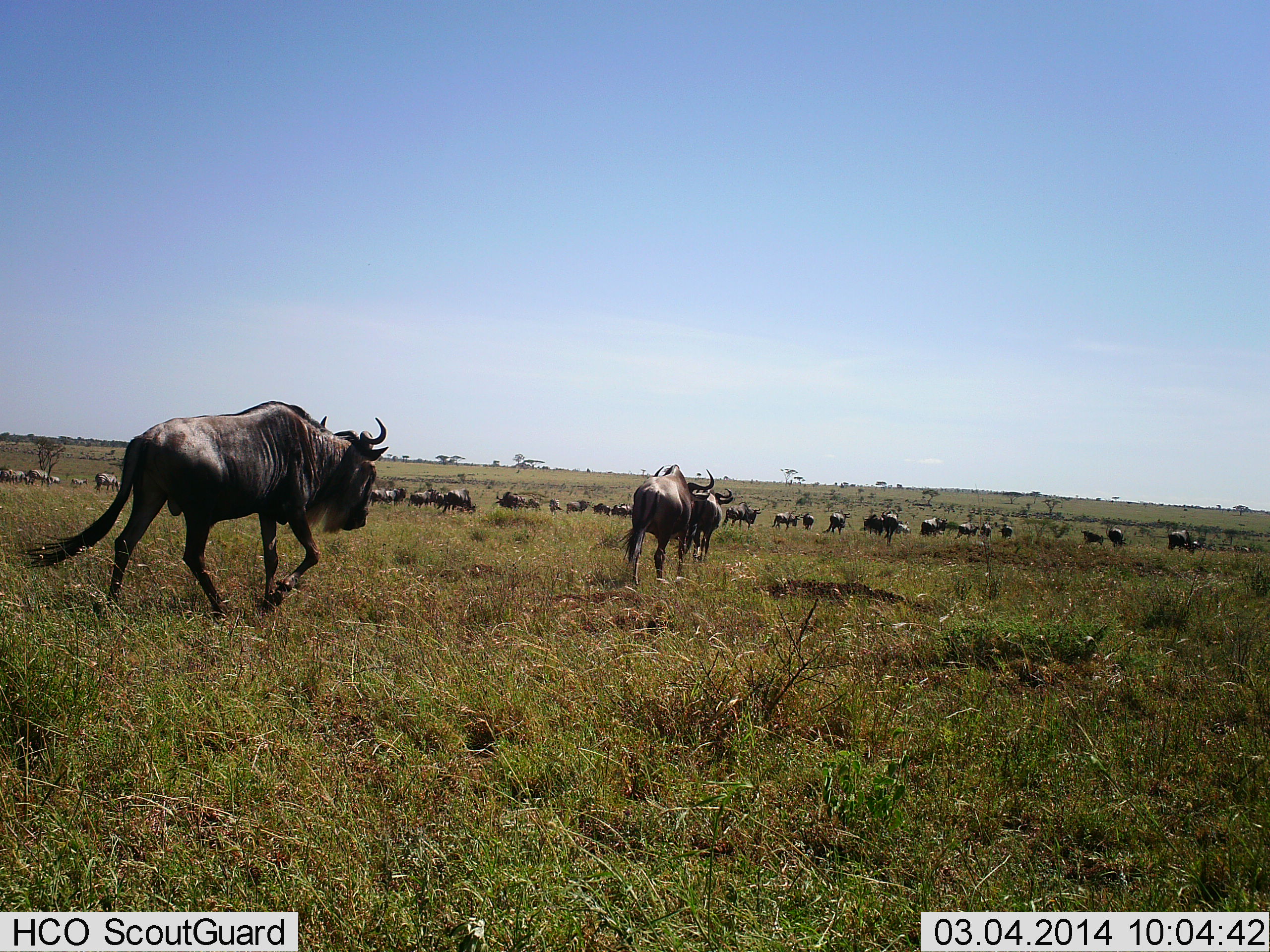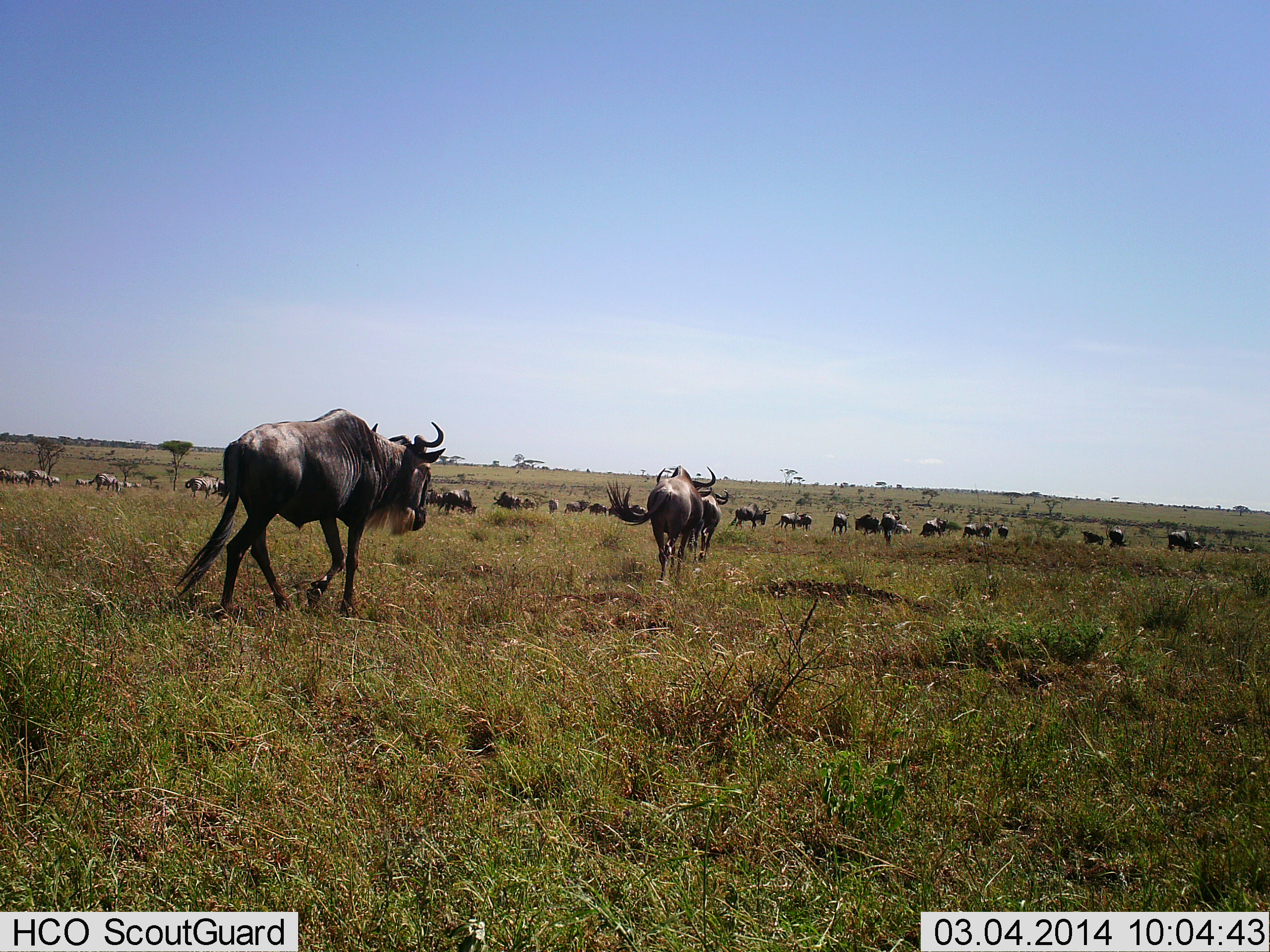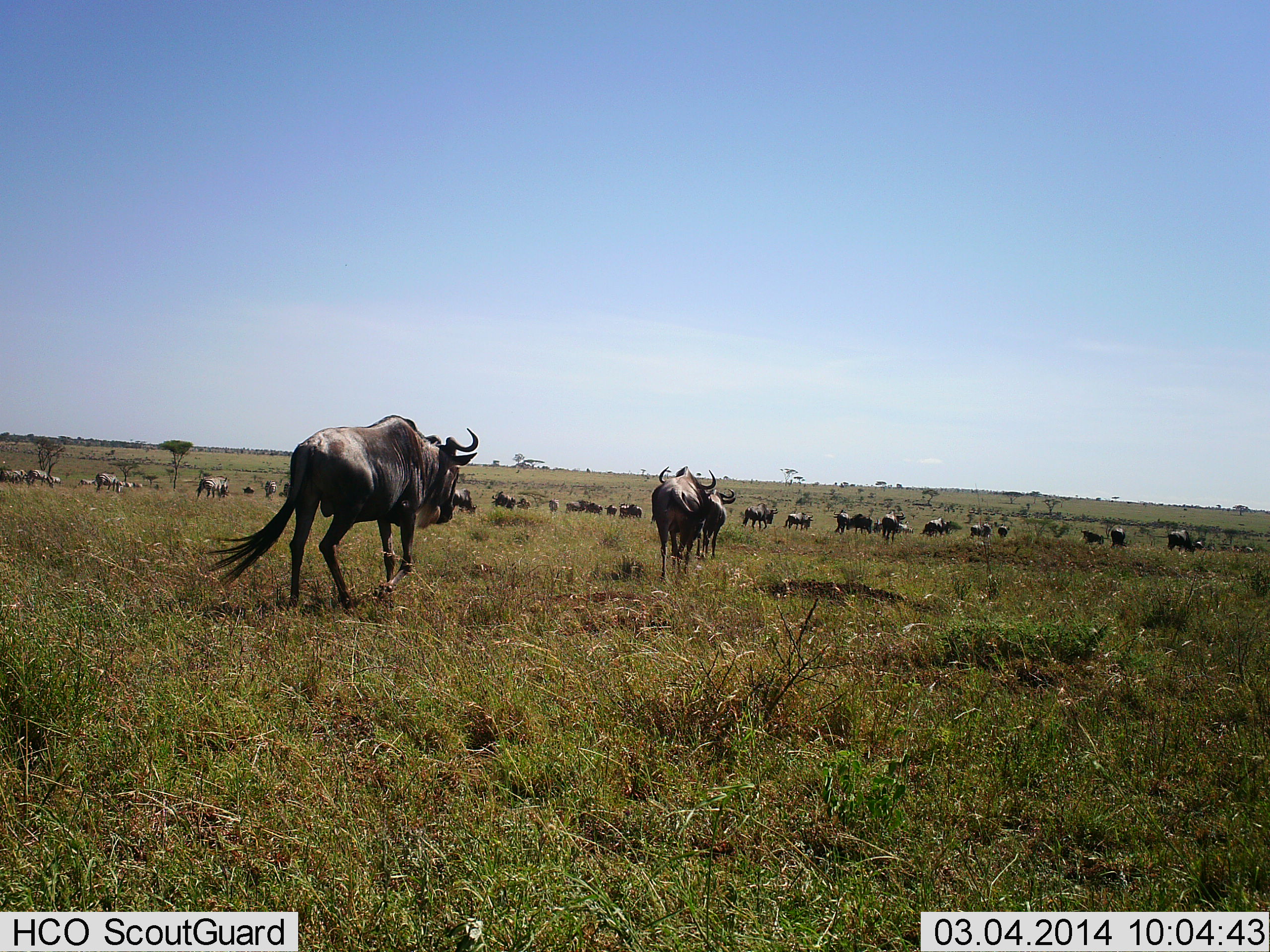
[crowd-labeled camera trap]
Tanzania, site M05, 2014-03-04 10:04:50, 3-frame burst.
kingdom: Animalia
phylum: Chordata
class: Mammalia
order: Artiodactyla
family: Bovidae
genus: Connochaetes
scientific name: Connochaetes taurinus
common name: blue wildebeest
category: wildebeest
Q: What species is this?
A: Wildebeest (blue wildebeest) (Connochaetes taurinus).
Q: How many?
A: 11-50.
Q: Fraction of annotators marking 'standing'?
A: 30%.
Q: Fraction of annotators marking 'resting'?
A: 0%.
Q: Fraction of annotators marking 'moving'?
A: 100%.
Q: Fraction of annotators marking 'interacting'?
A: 0%.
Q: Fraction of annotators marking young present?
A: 0%.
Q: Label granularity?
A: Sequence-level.